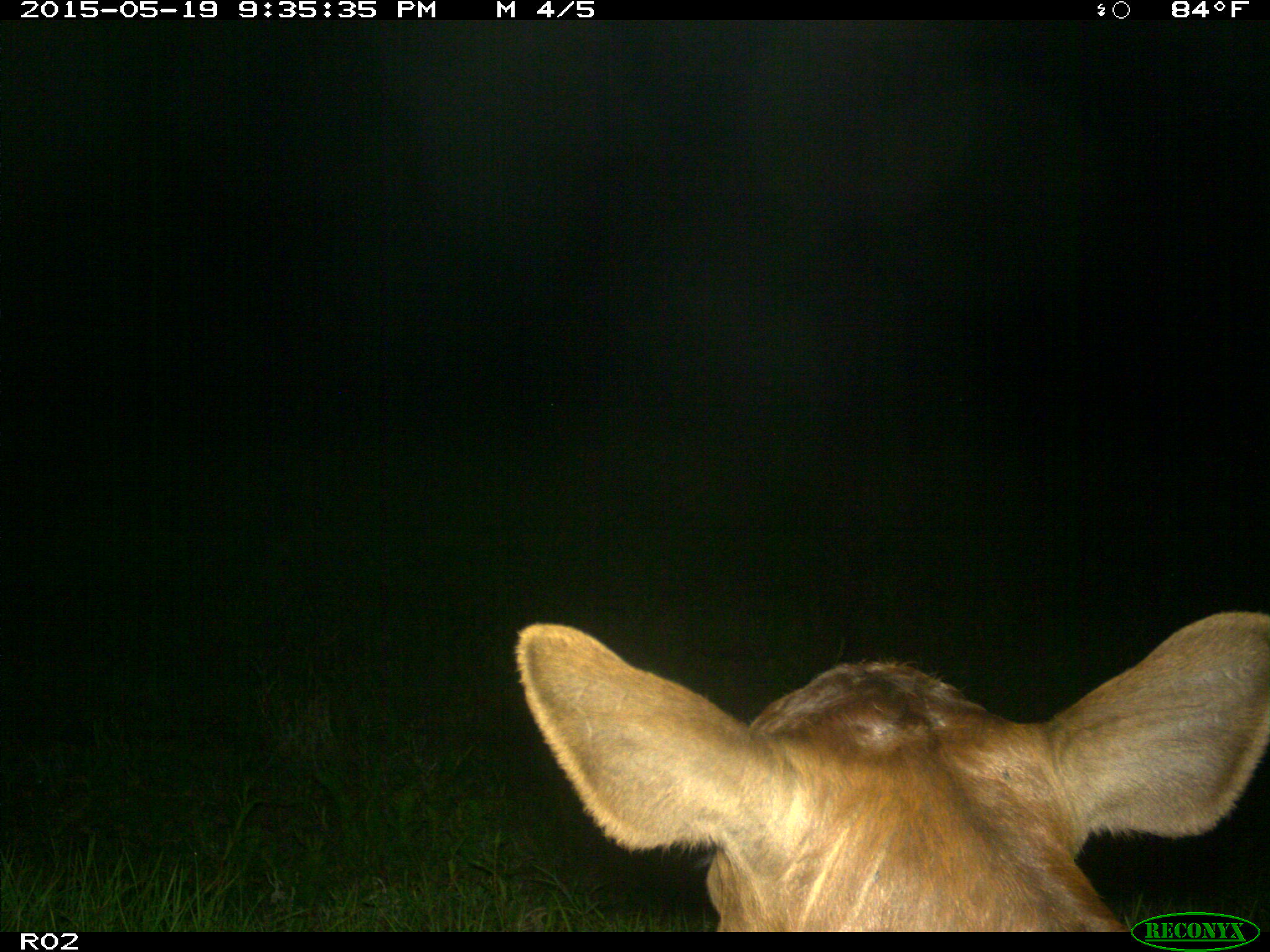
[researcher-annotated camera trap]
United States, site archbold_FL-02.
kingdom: Animalia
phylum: Chordata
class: Mammalia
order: Artiodactyla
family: Bovidae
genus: Bos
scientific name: Bos taurus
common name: domestic cow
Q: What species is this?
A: Bos taurus (domestic cow).